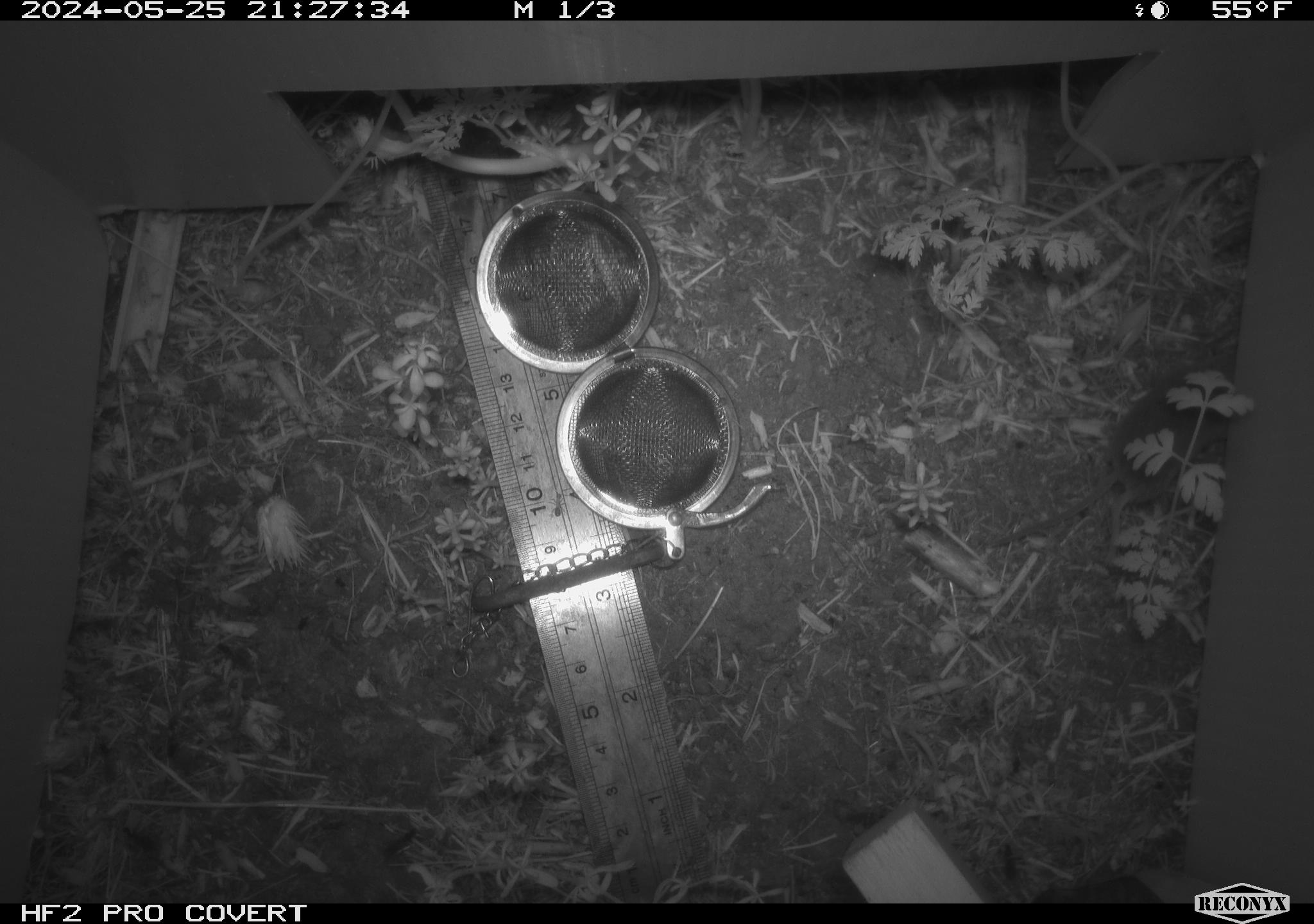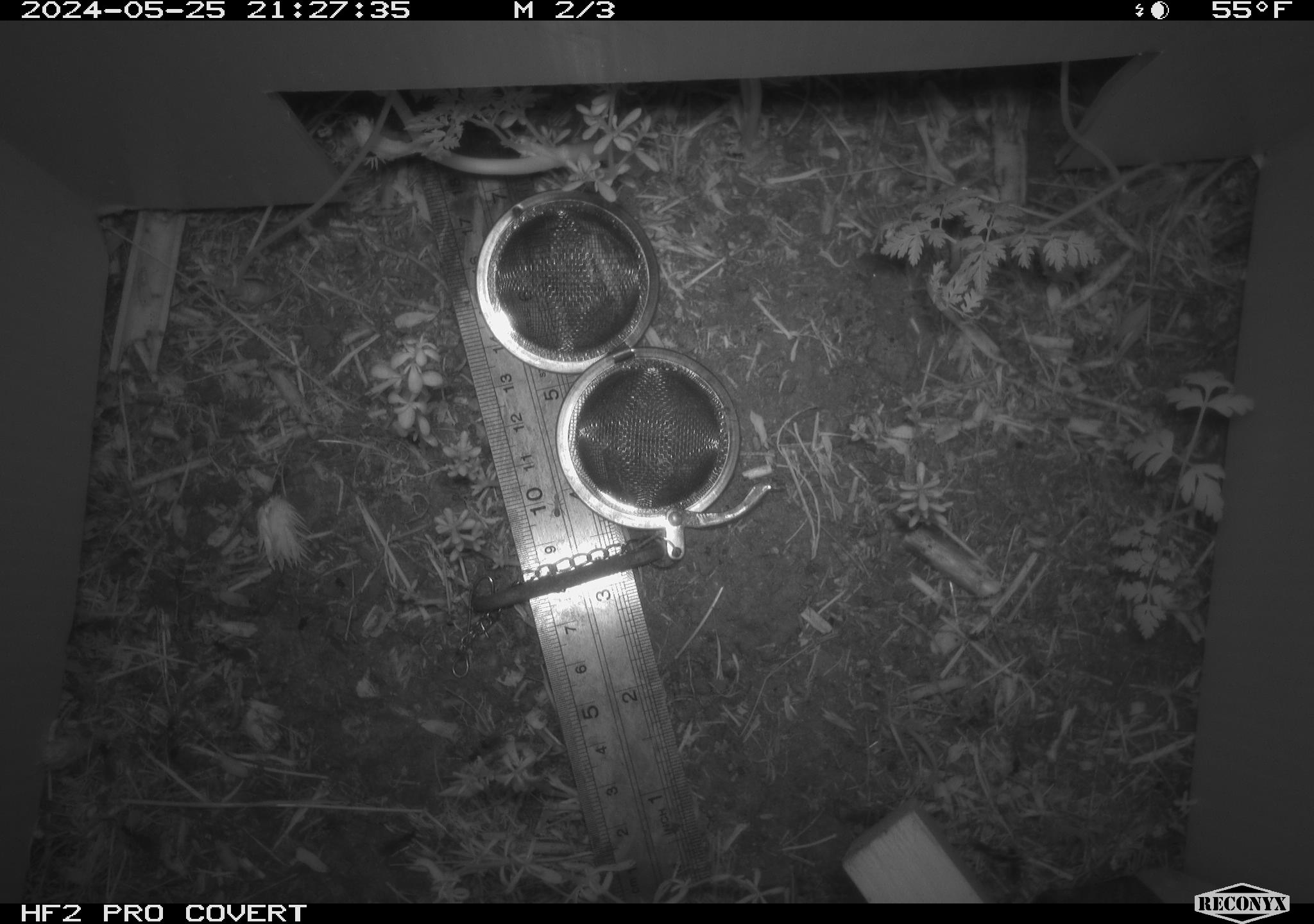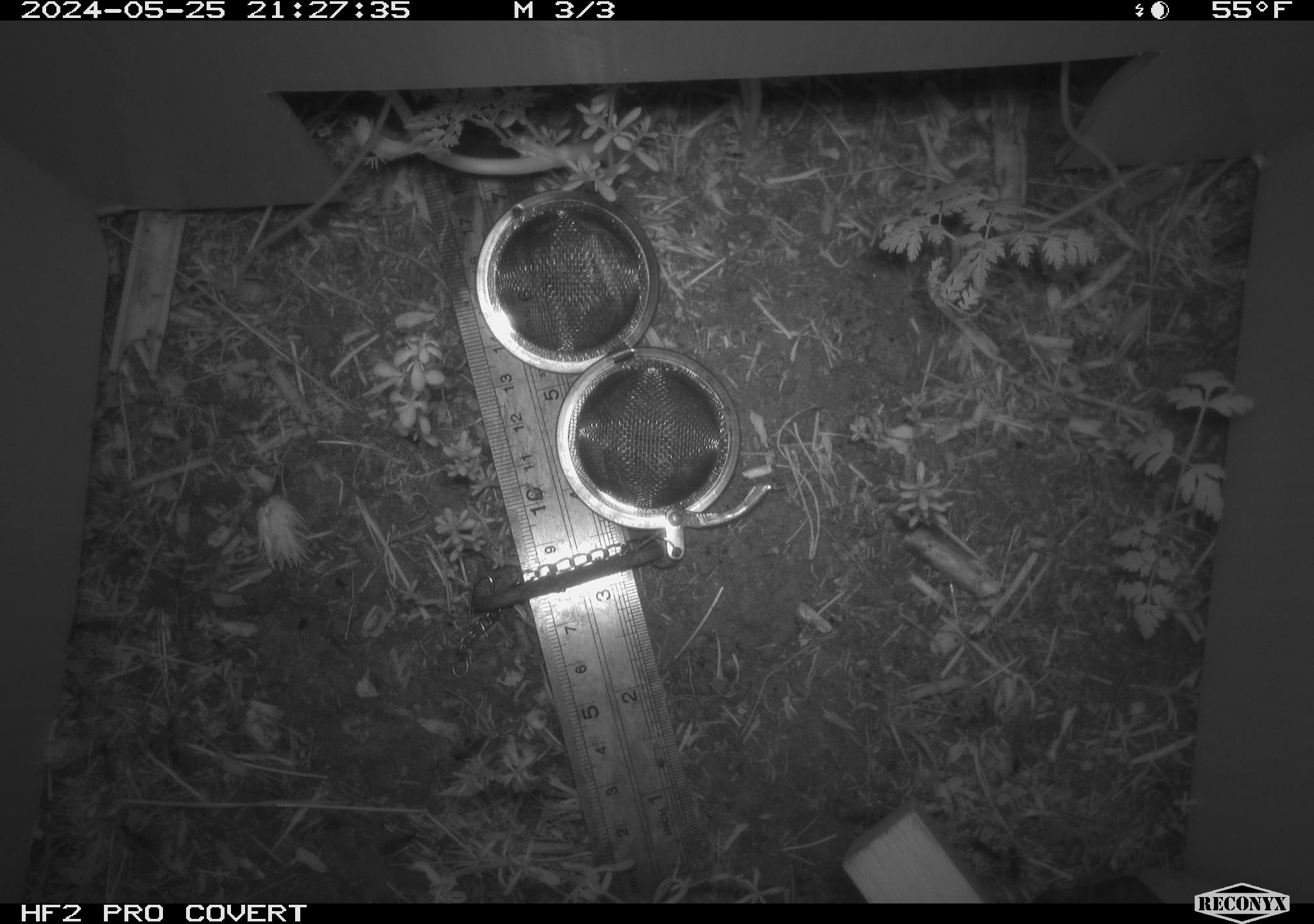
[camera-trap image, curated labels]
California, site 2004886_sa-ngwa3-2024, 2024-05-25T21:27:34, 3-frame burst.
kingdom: Animalia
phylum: Chordata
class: Mammalia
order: Eulipotyphla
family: Soricidae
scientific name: Soricidae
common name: shrews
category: soricidae family